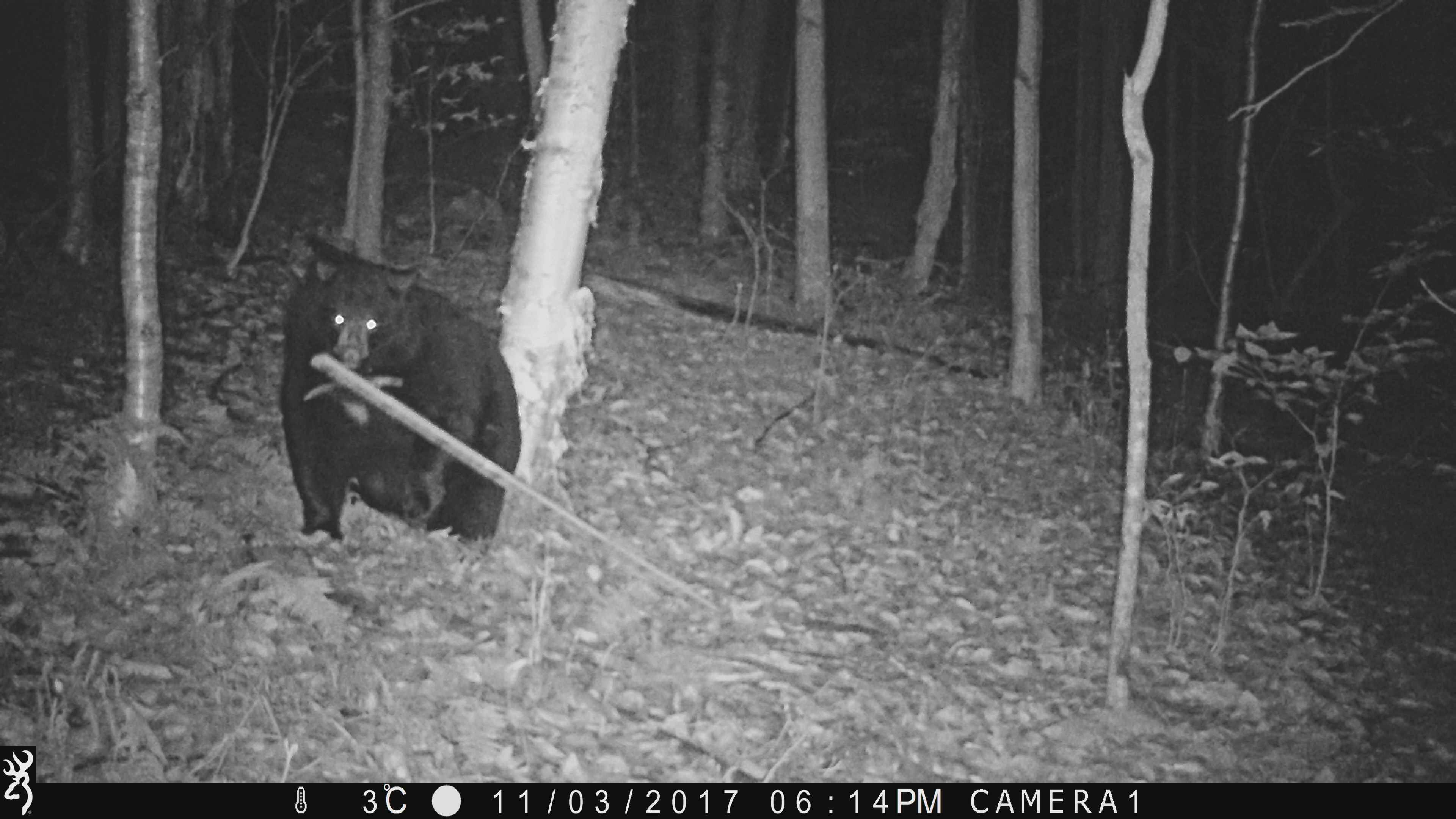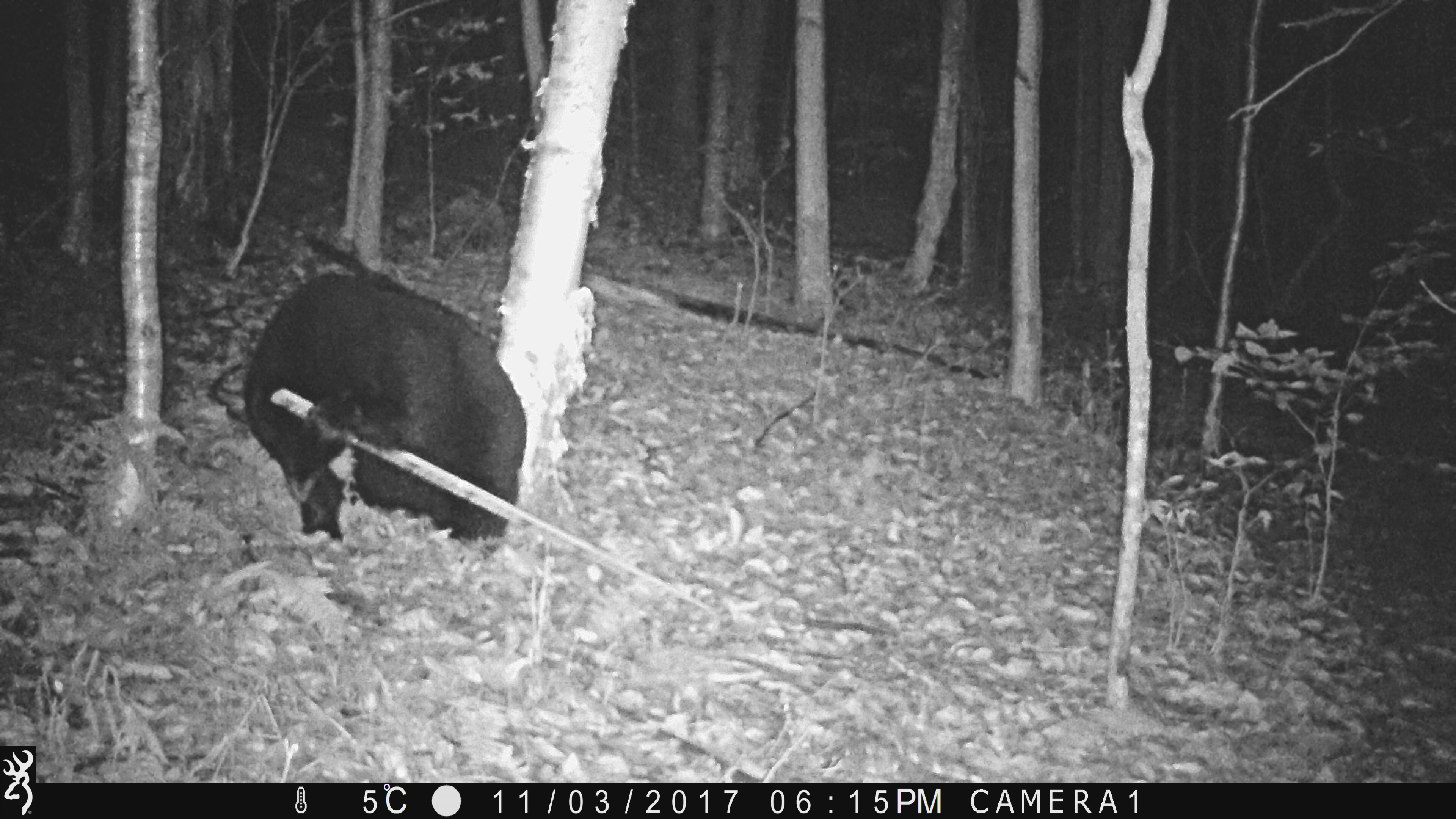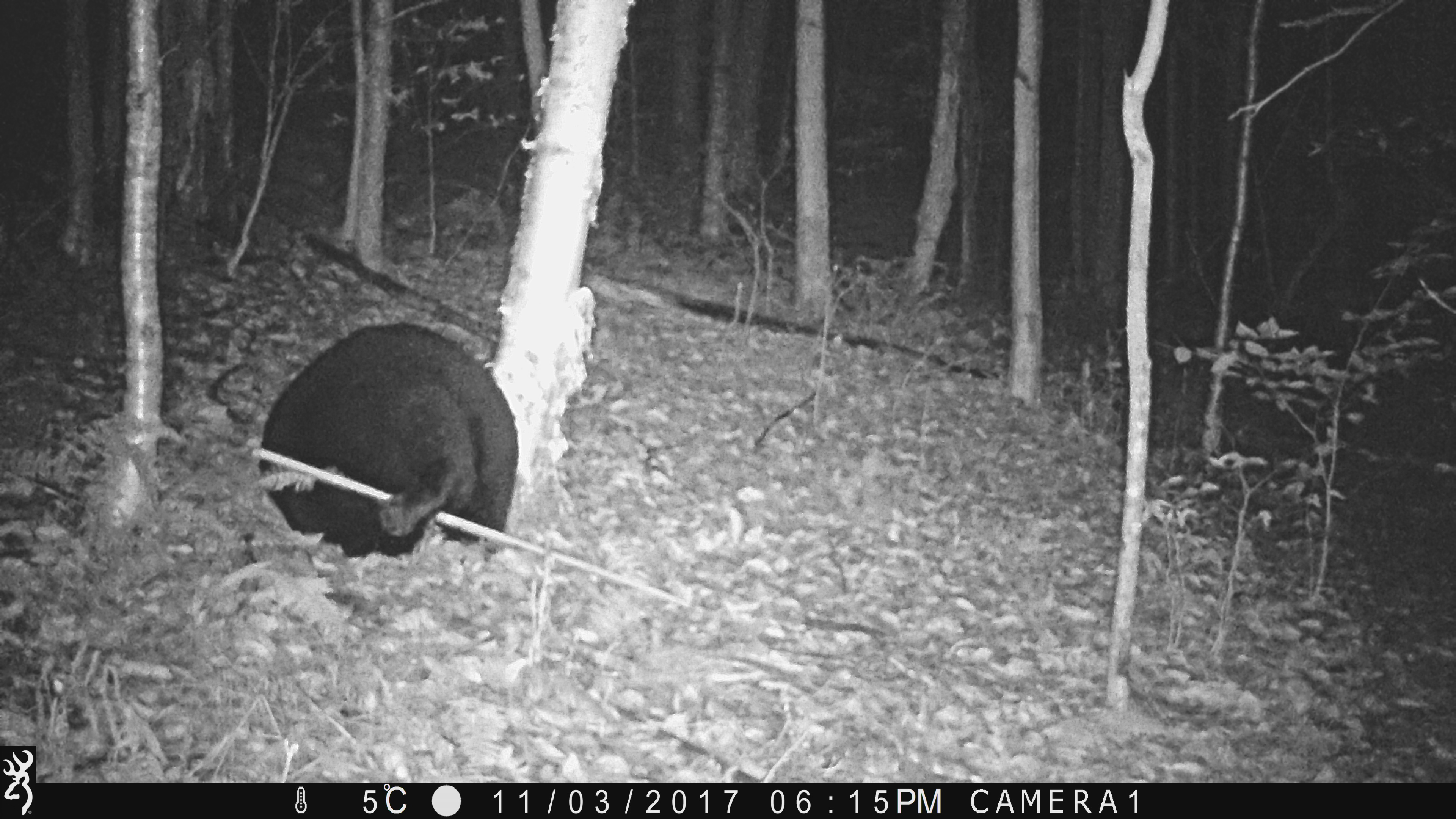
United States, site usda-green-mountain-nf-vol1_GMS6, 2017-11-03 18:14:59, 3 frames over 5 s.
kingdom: Animalia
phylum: Chordata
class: Mammalia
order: Carnivora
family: Ursidae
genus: Ursus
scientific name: Ursus americanus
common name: black bear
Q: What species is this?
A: Black bear (Ursus americanus).